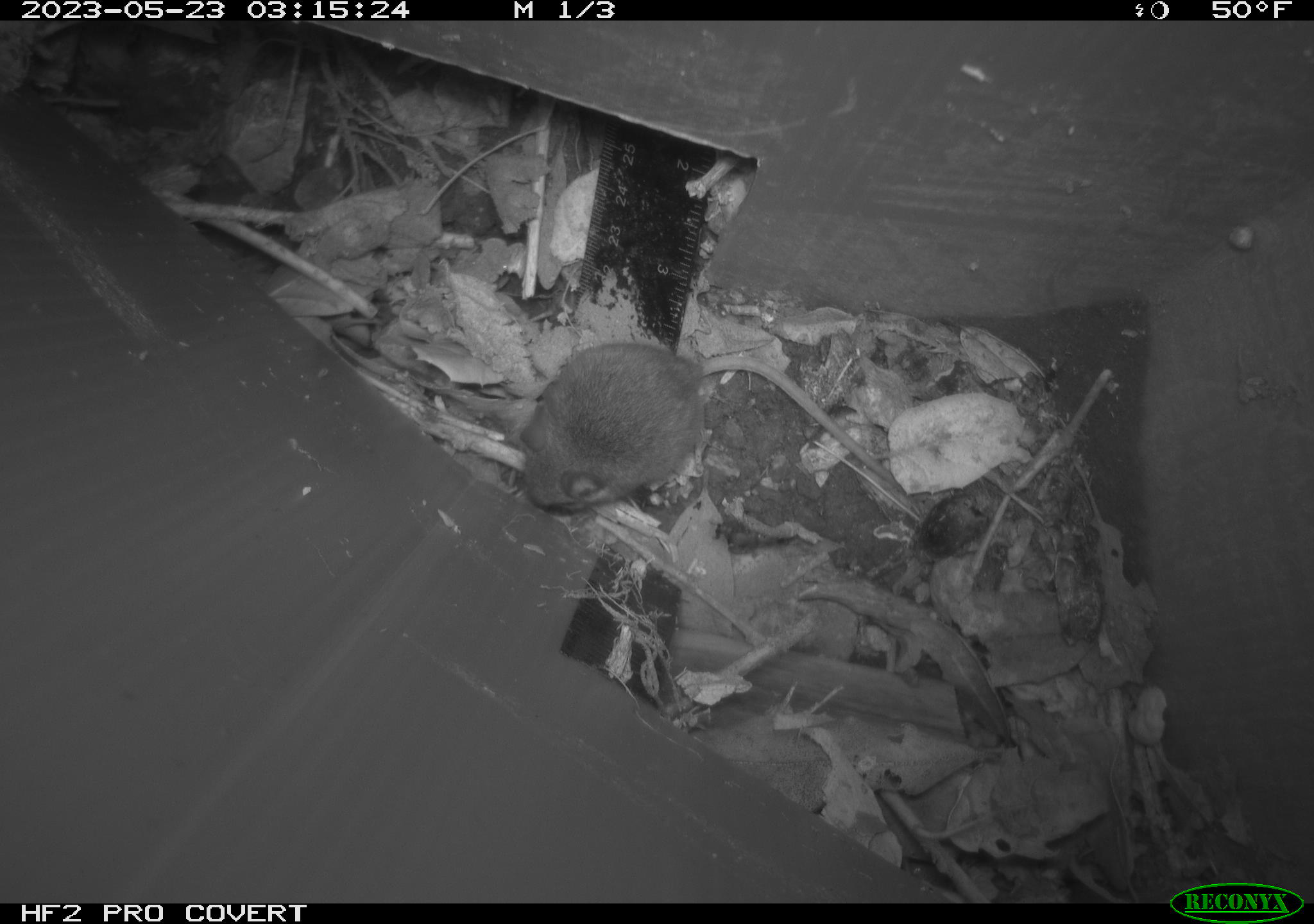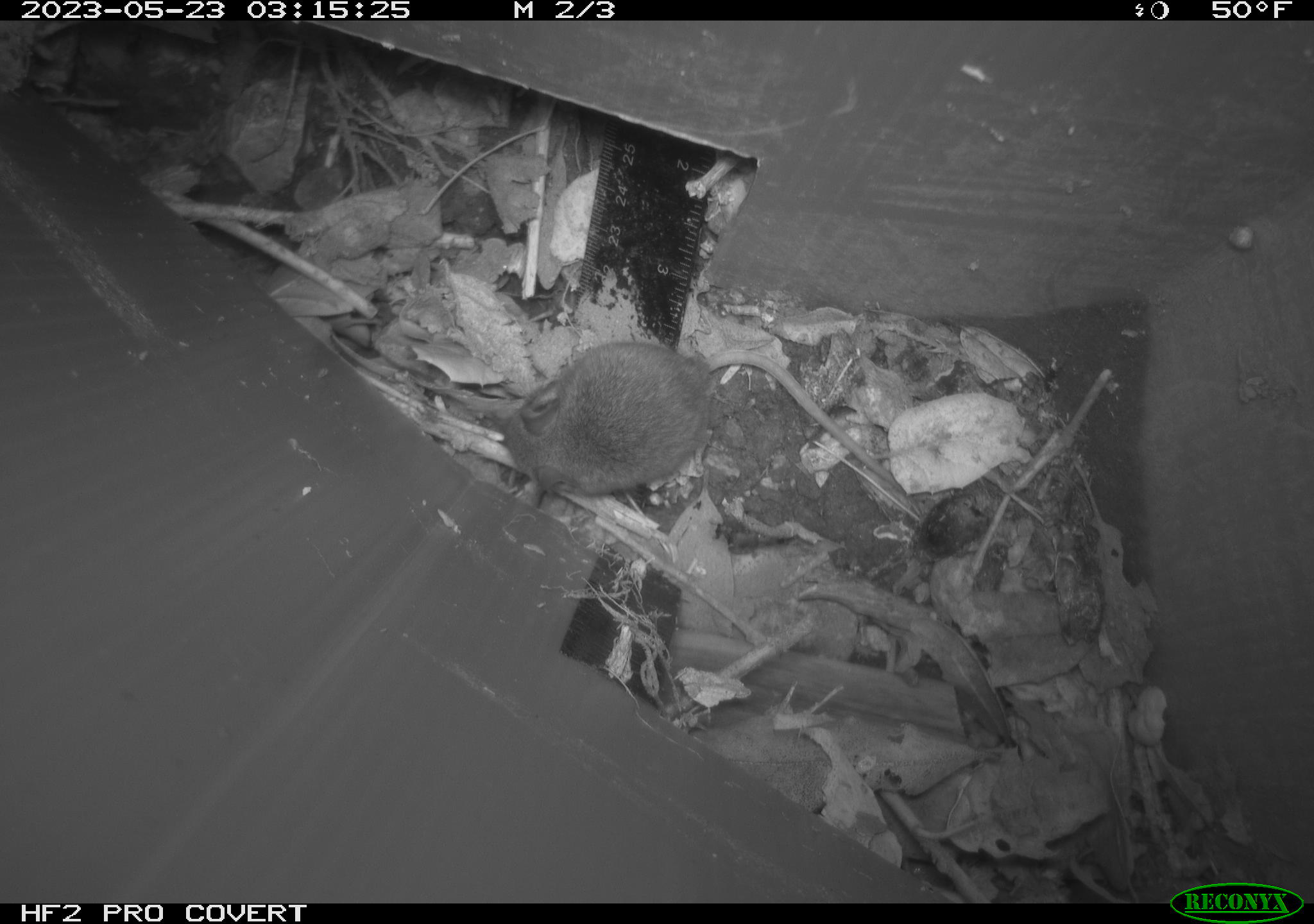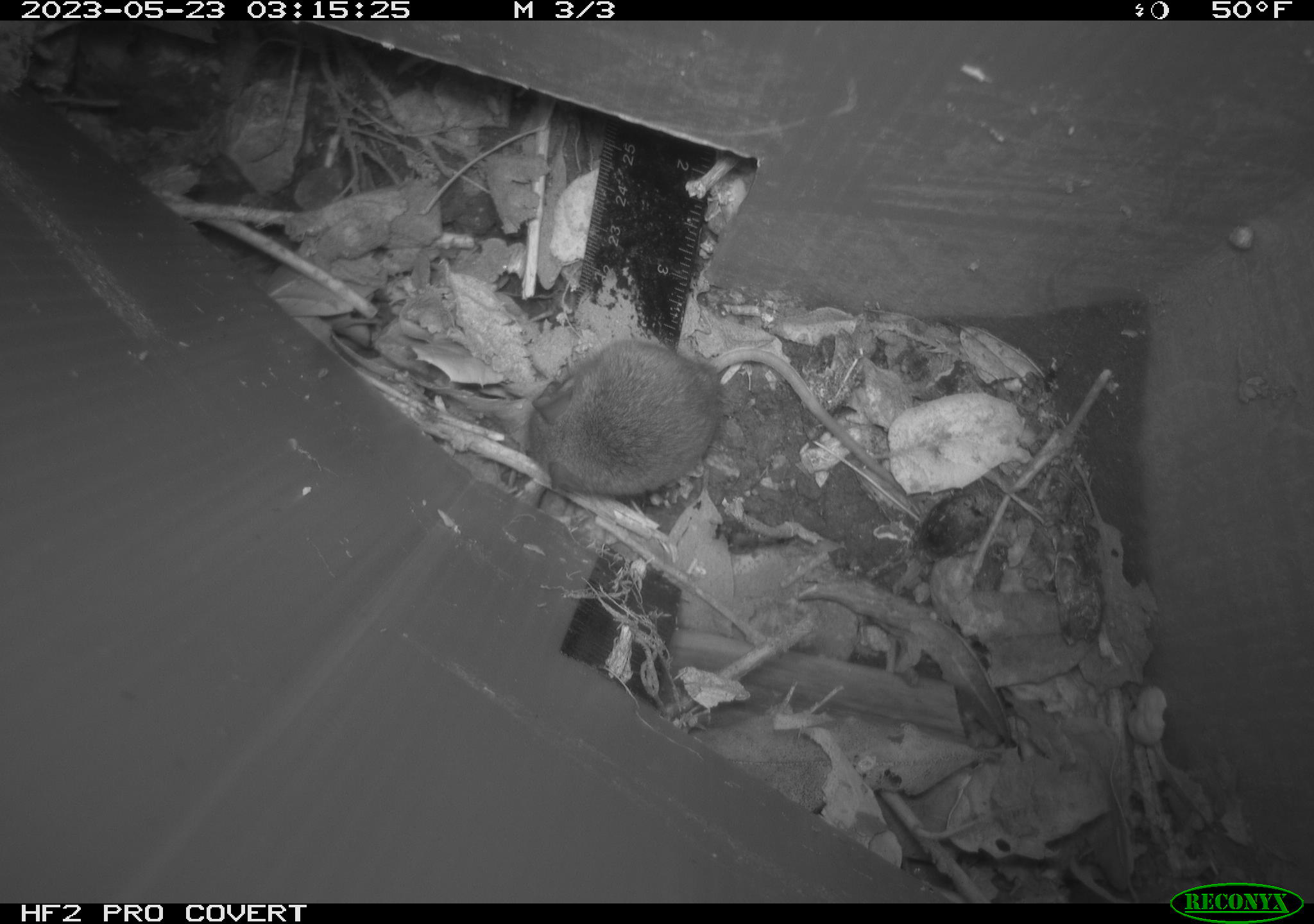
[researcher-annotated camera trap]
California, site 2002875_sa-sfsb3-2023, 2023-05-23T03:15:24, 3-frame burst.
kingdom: Animalia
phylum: Chordata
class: Mammalia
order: Rodentia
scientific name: Rodentia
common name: mouse species